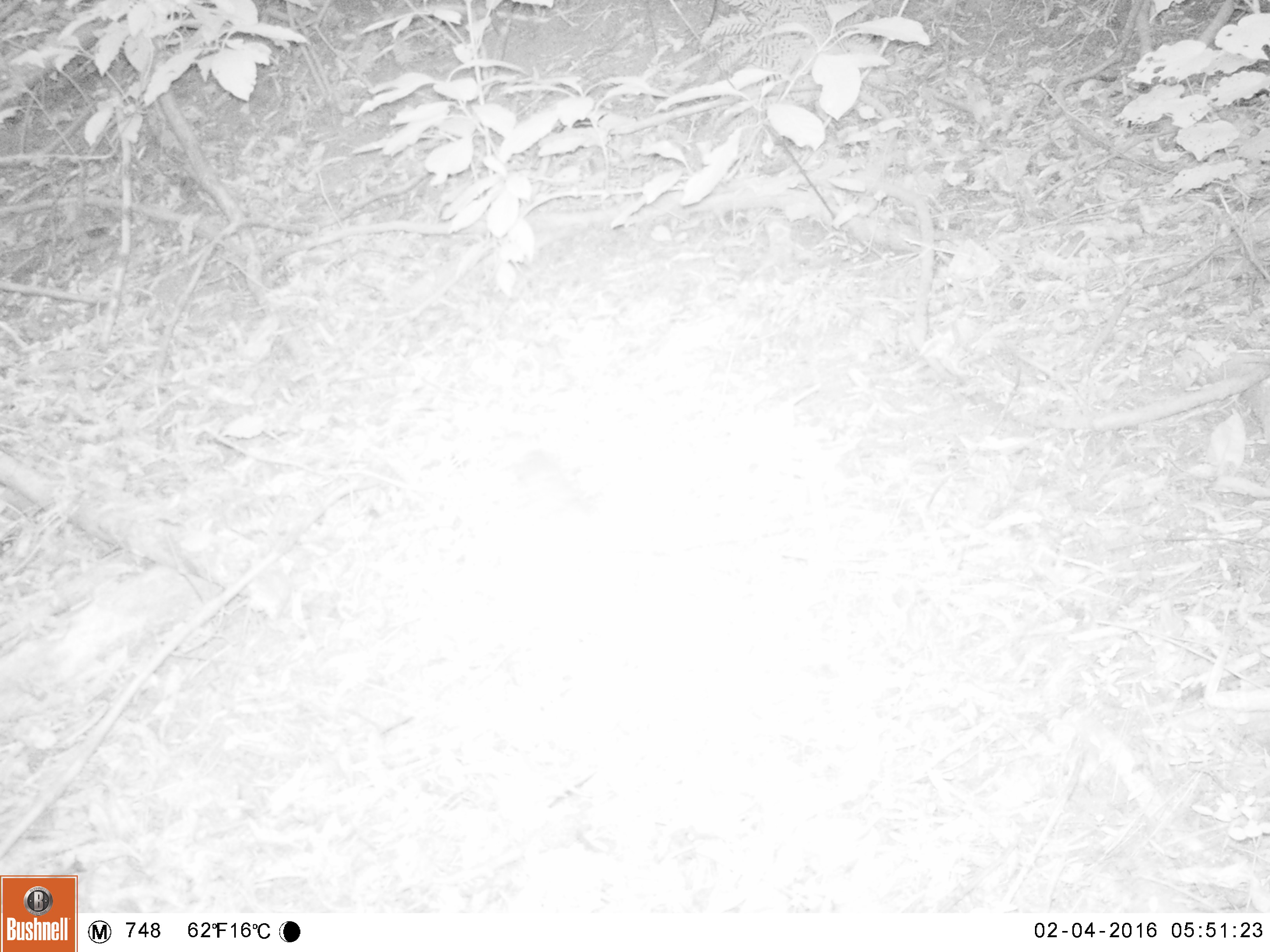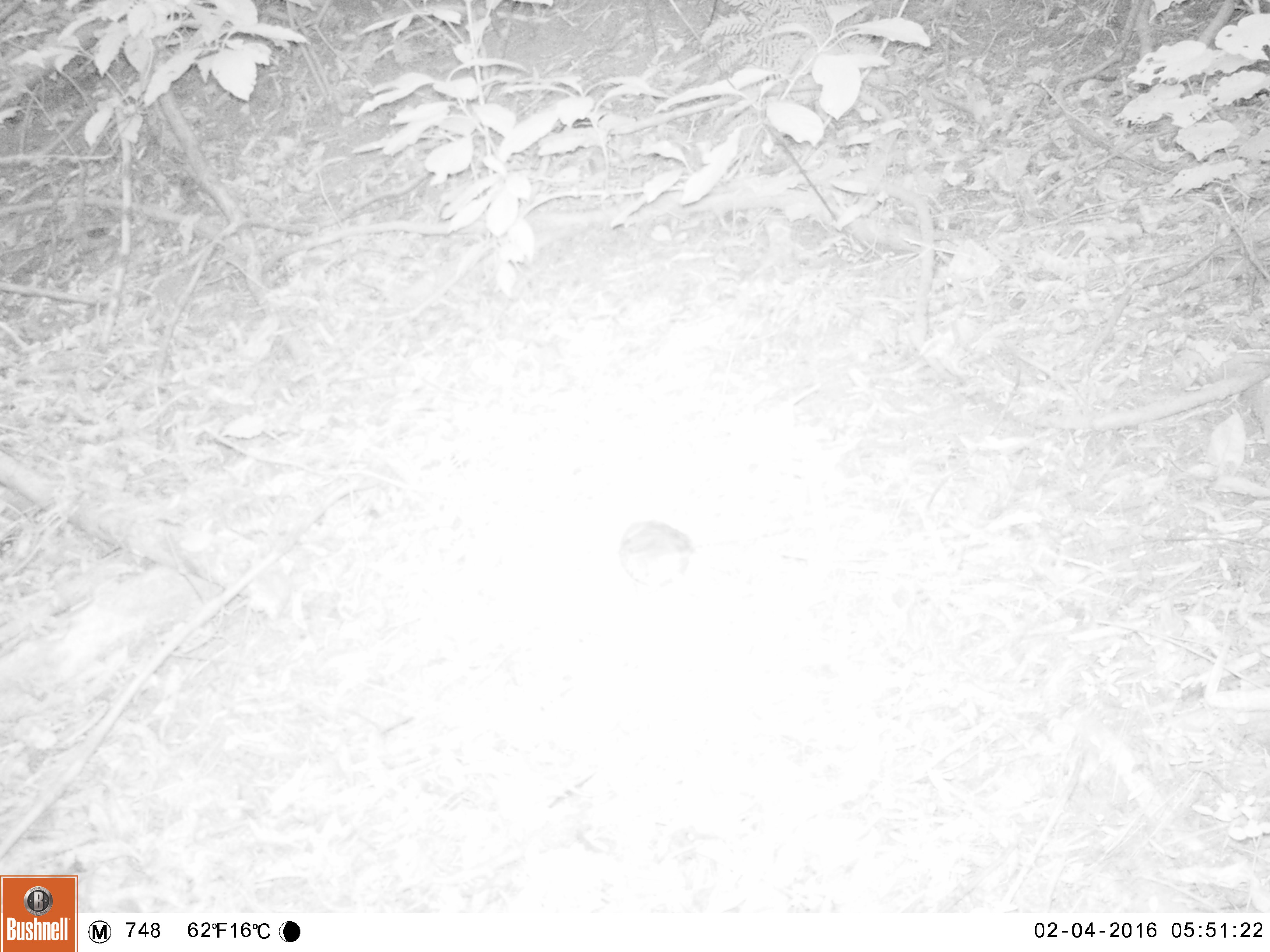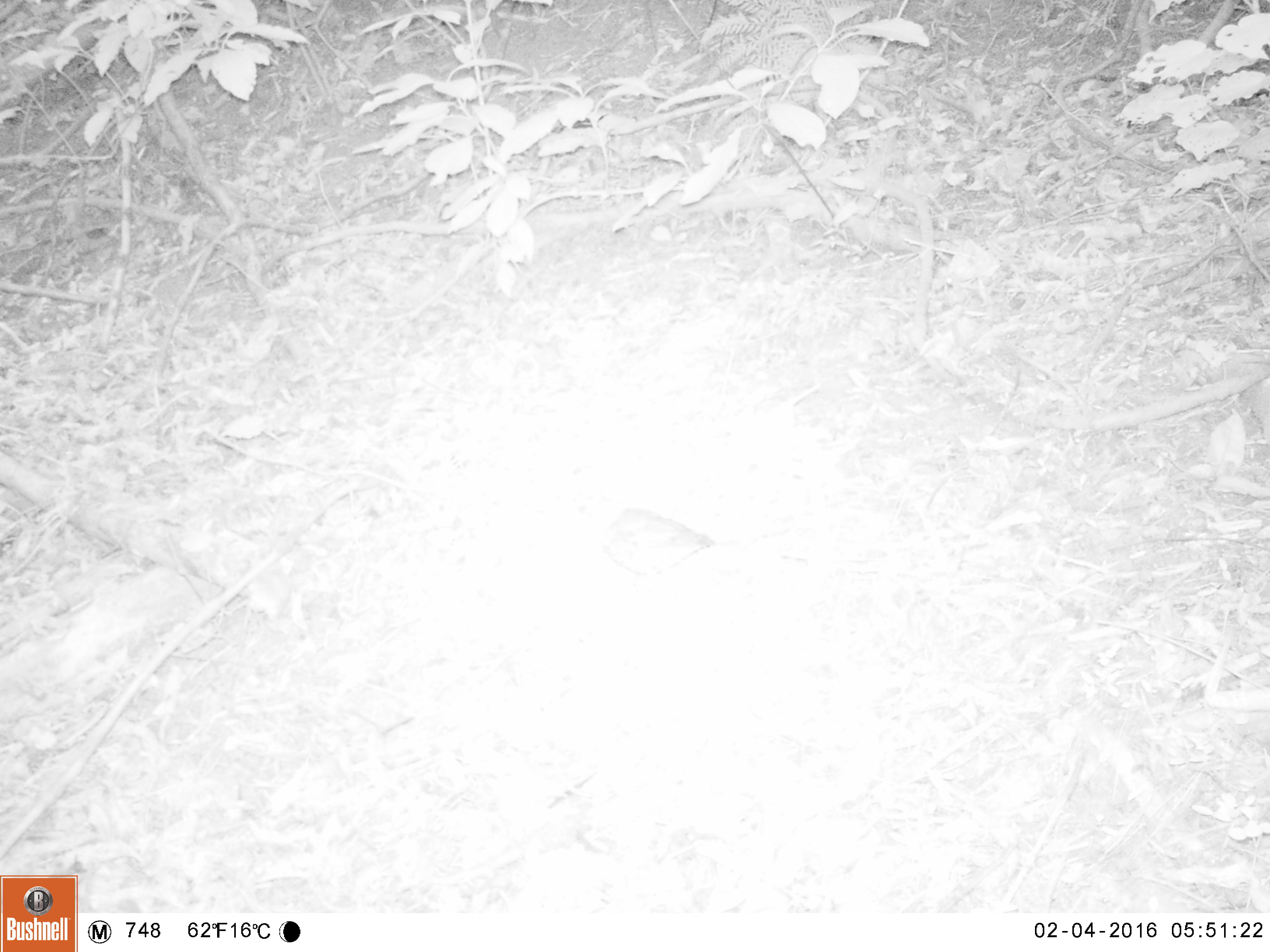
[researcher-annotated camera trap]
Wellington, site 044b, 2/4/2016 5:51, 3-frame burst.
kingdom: Animalia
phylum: Chordata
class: Aves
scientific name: Aves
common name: bird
Bird (Aves).